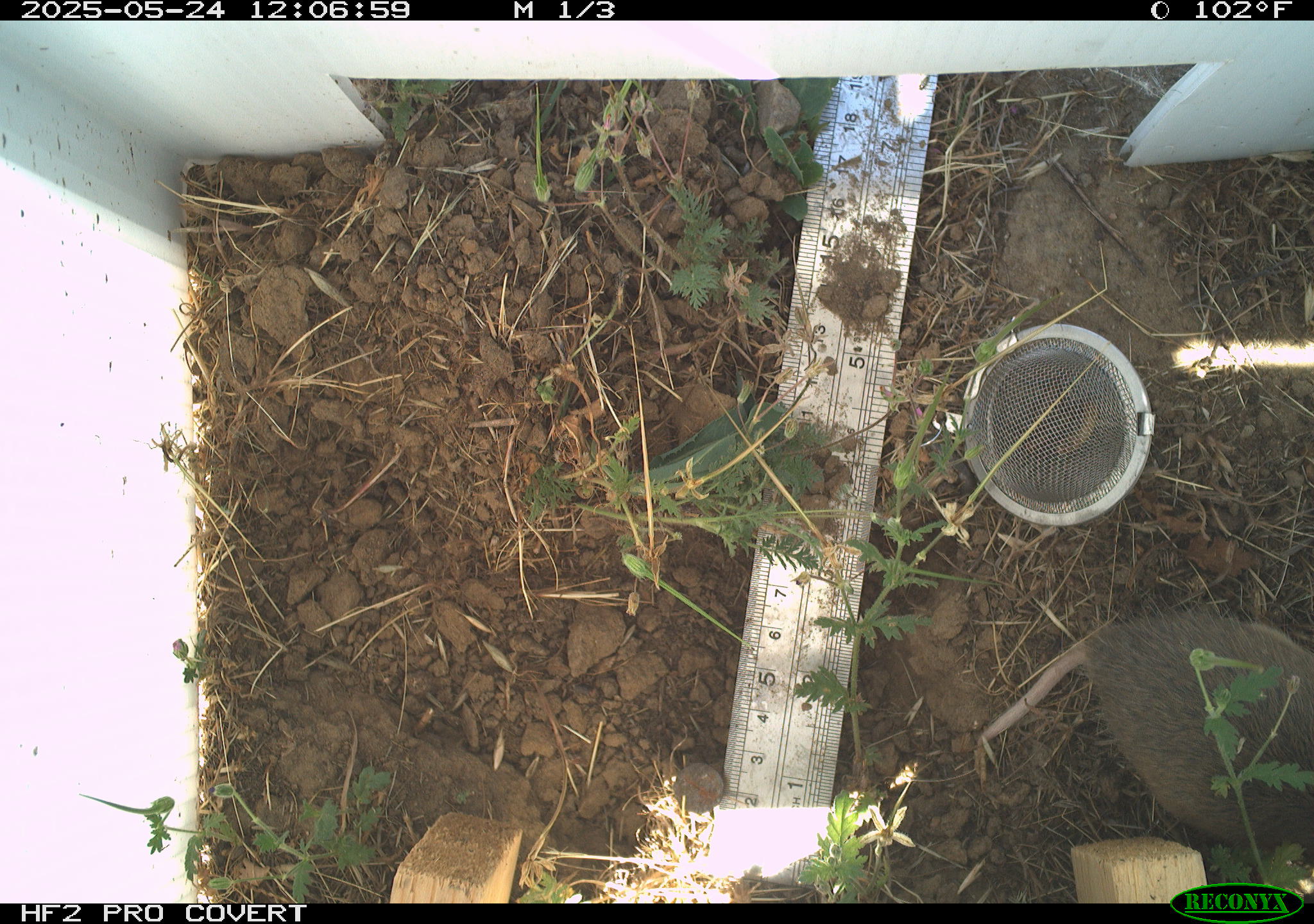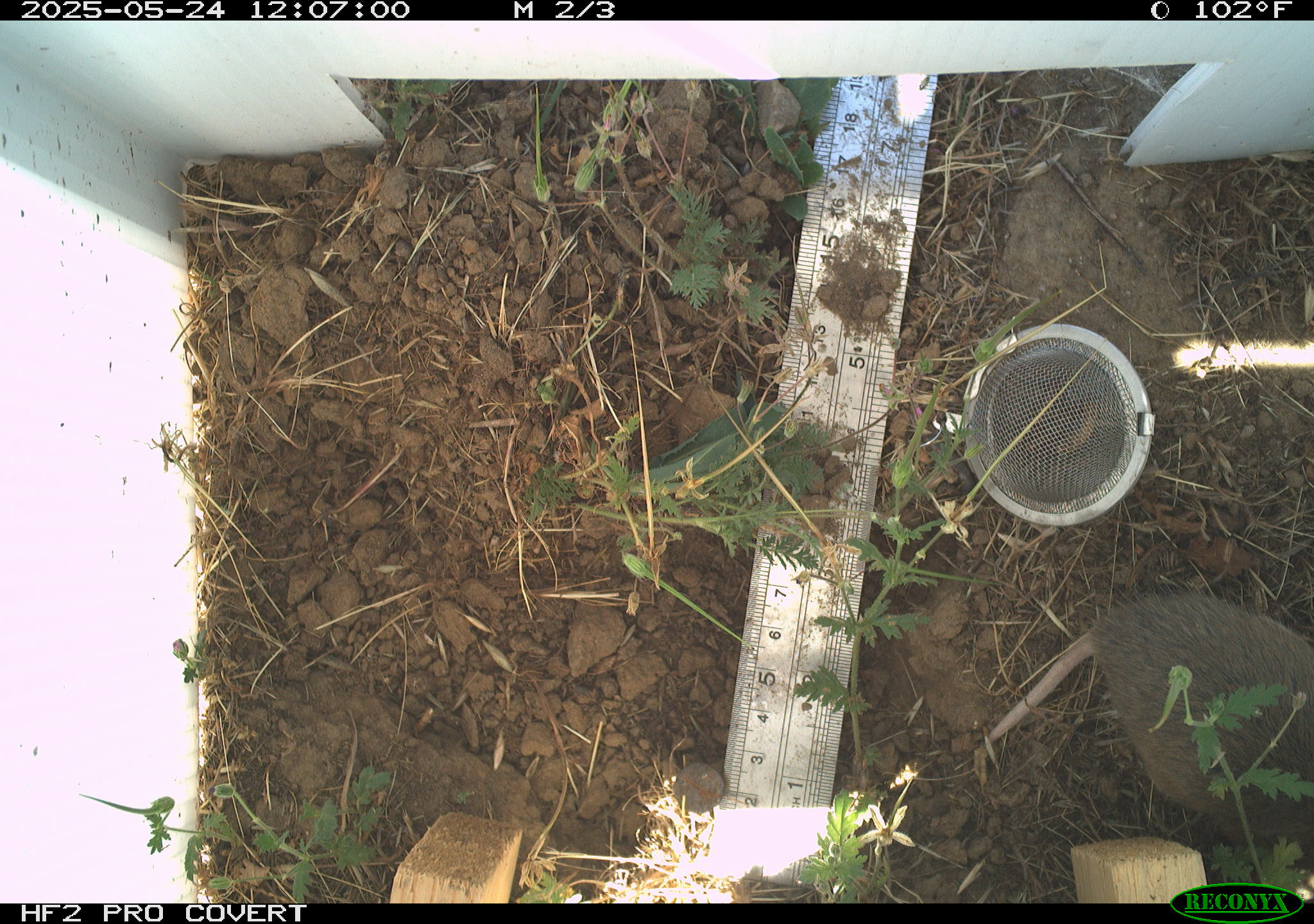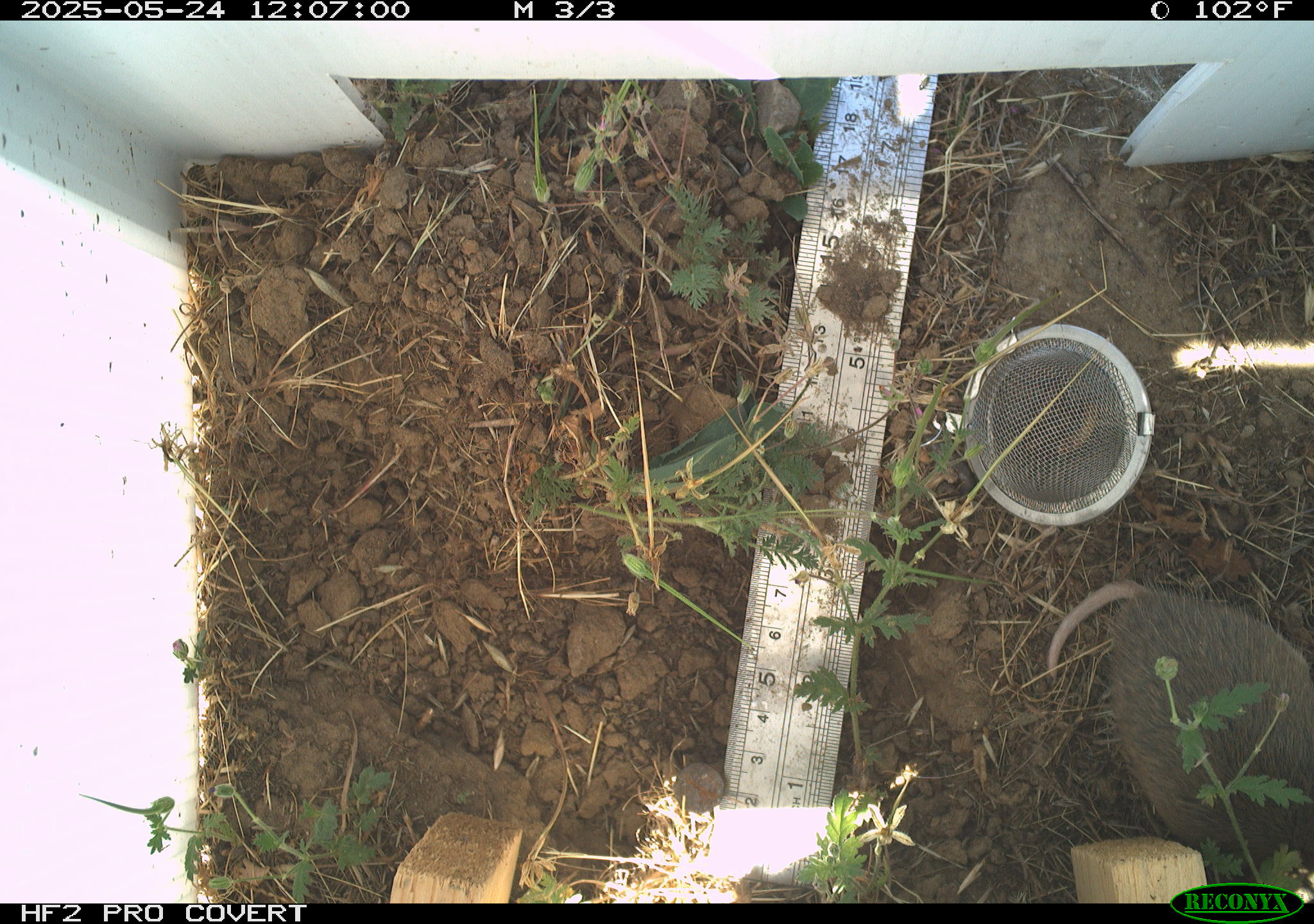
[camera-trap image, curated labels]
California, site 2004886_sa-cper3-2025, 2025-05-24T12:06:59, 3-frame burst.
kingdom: Animalia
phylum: Chordata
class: Mammalia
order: Rodentia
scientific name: Rodentia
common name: rodent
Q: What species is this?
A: Rodent (Rodentia).